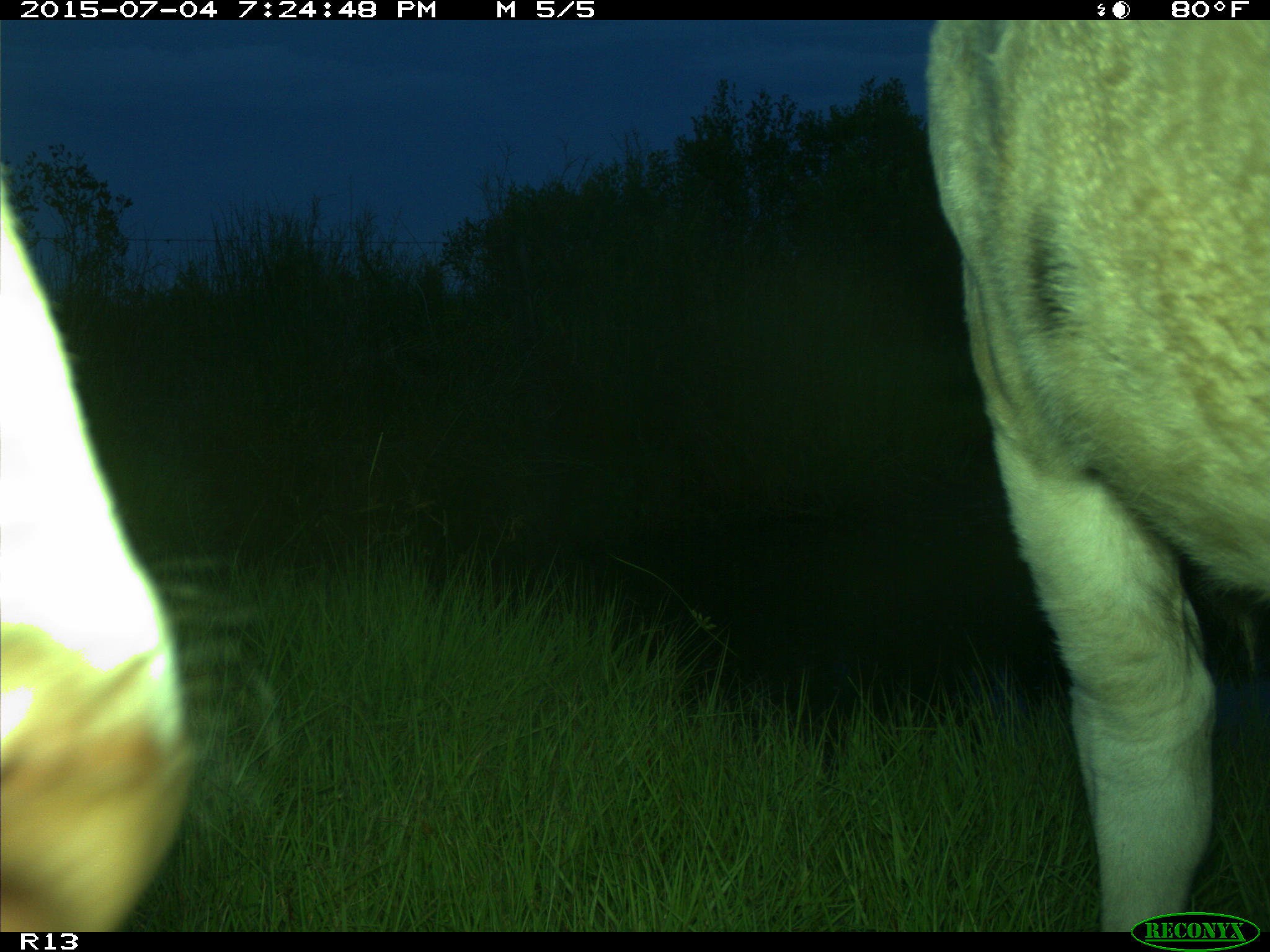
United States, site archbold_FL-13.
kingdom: Animalia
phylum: Chordata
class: Mammalia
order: Artiodactyla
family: Bovidae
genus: Bos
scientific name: Bos taurus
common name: domestic cow